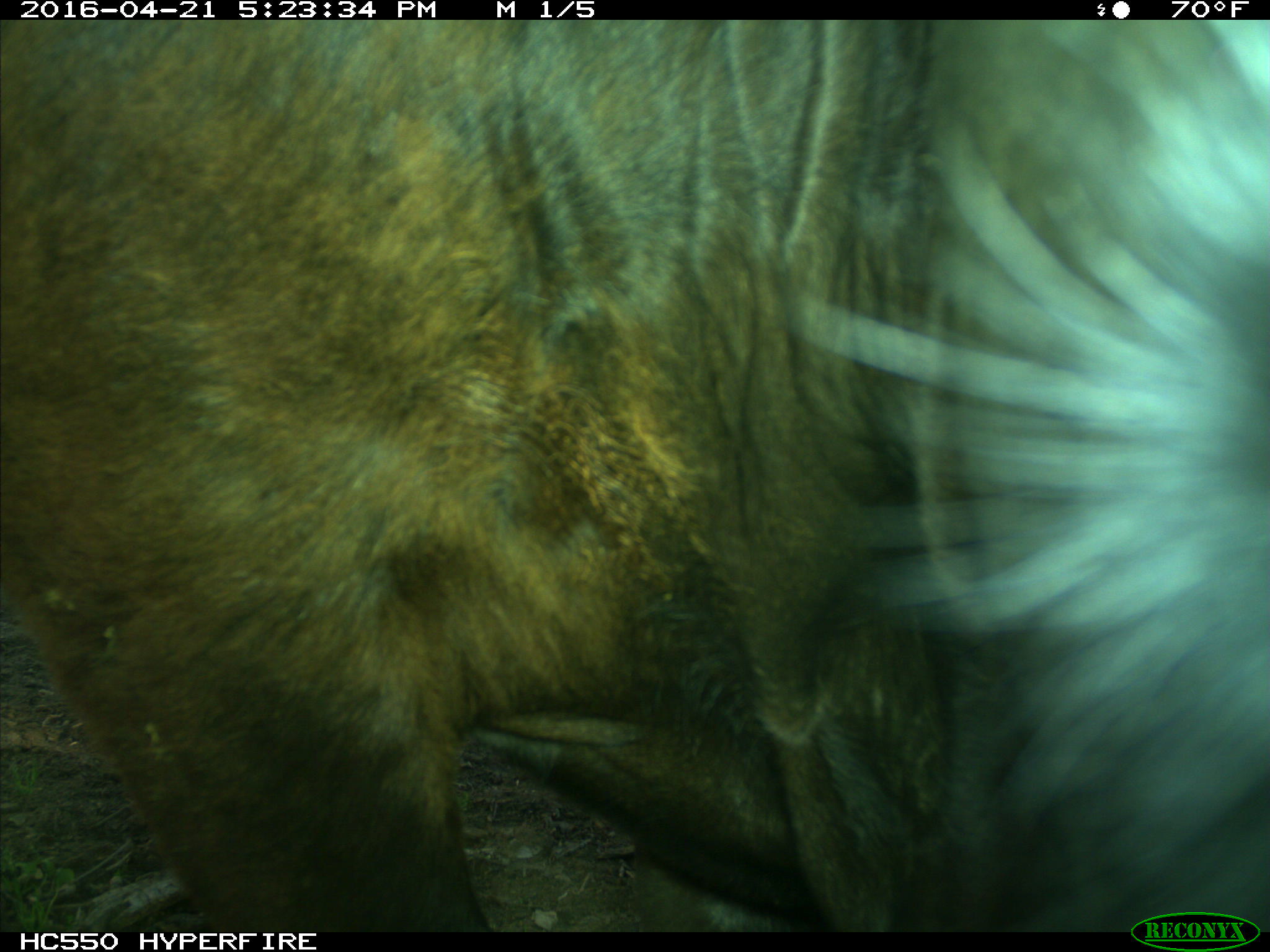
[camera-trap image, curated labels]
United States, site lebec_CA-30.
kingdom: Animalia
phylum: Chordata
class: Mammalia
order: Artiodactyla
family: Bovidae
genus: Bos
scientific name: Bos taurus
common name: domestic cow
Bos taurus (domestic cow).